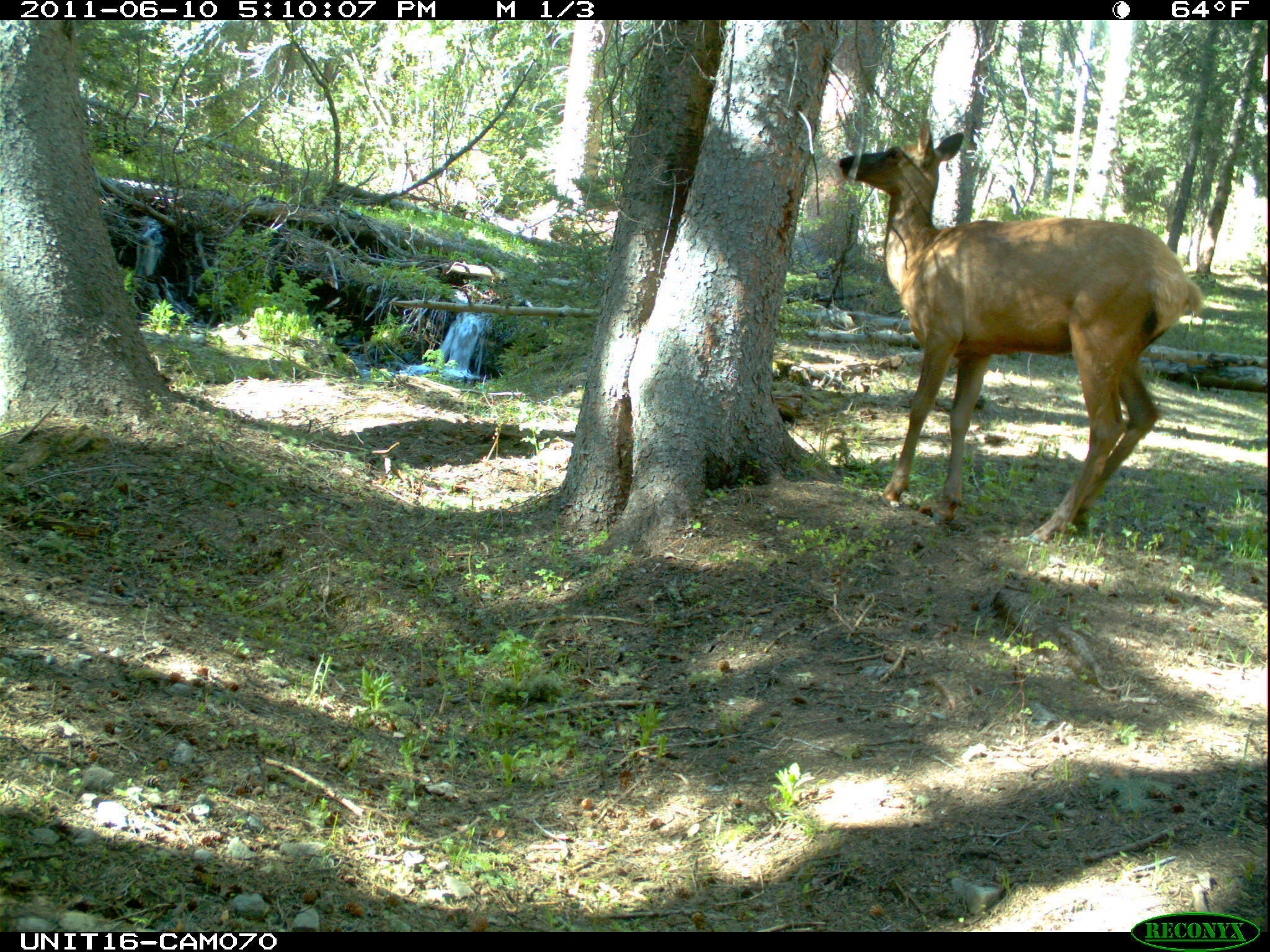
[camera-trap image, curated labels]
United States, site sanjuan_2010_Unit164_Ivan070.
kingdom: Animalia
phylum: Chordata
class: Mammalia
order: Artiodactyla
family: Cervidae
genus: Cervus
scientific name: Cervus elaphus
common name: red deer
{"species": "Cervus elaphus (red deer)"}